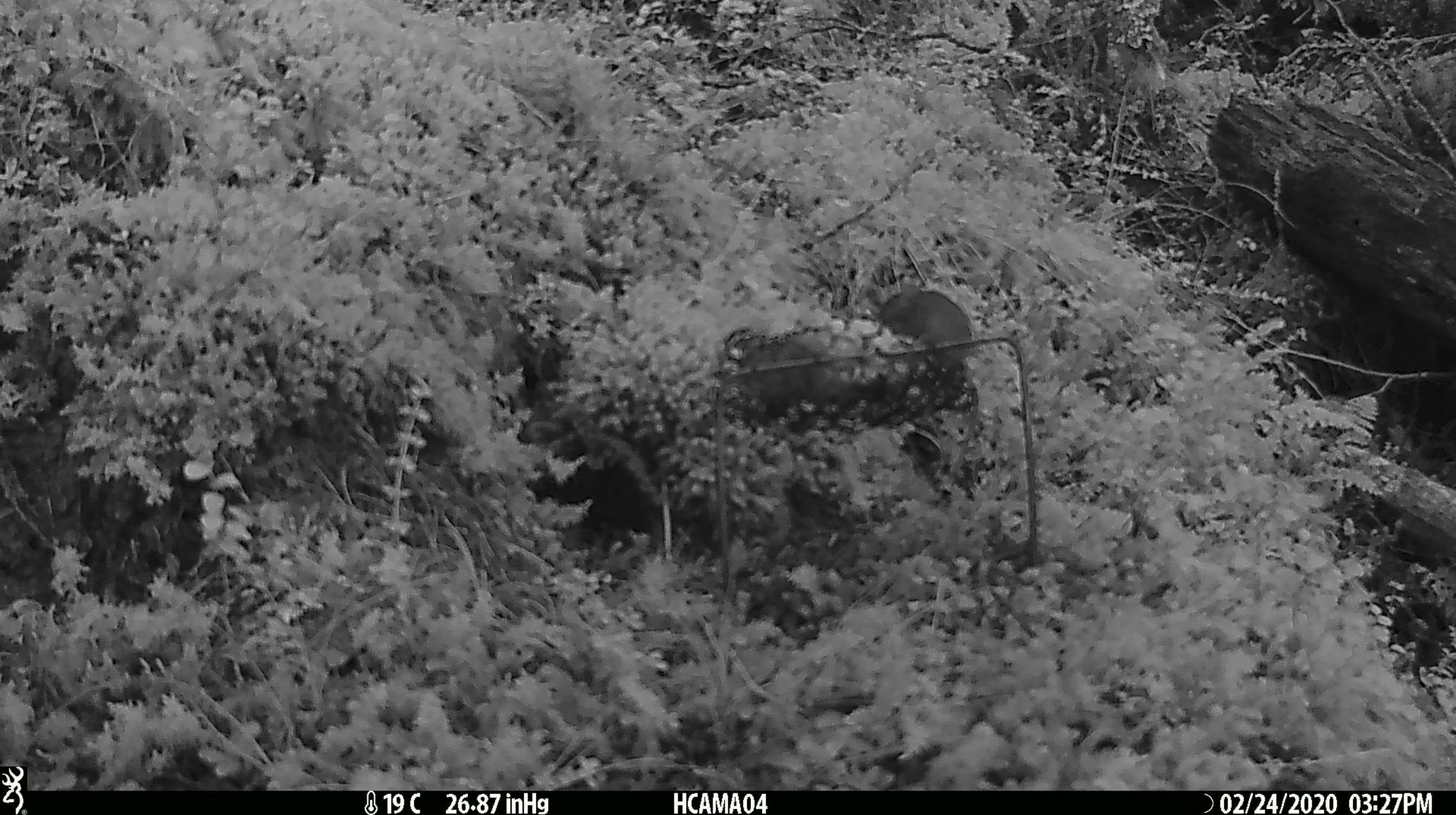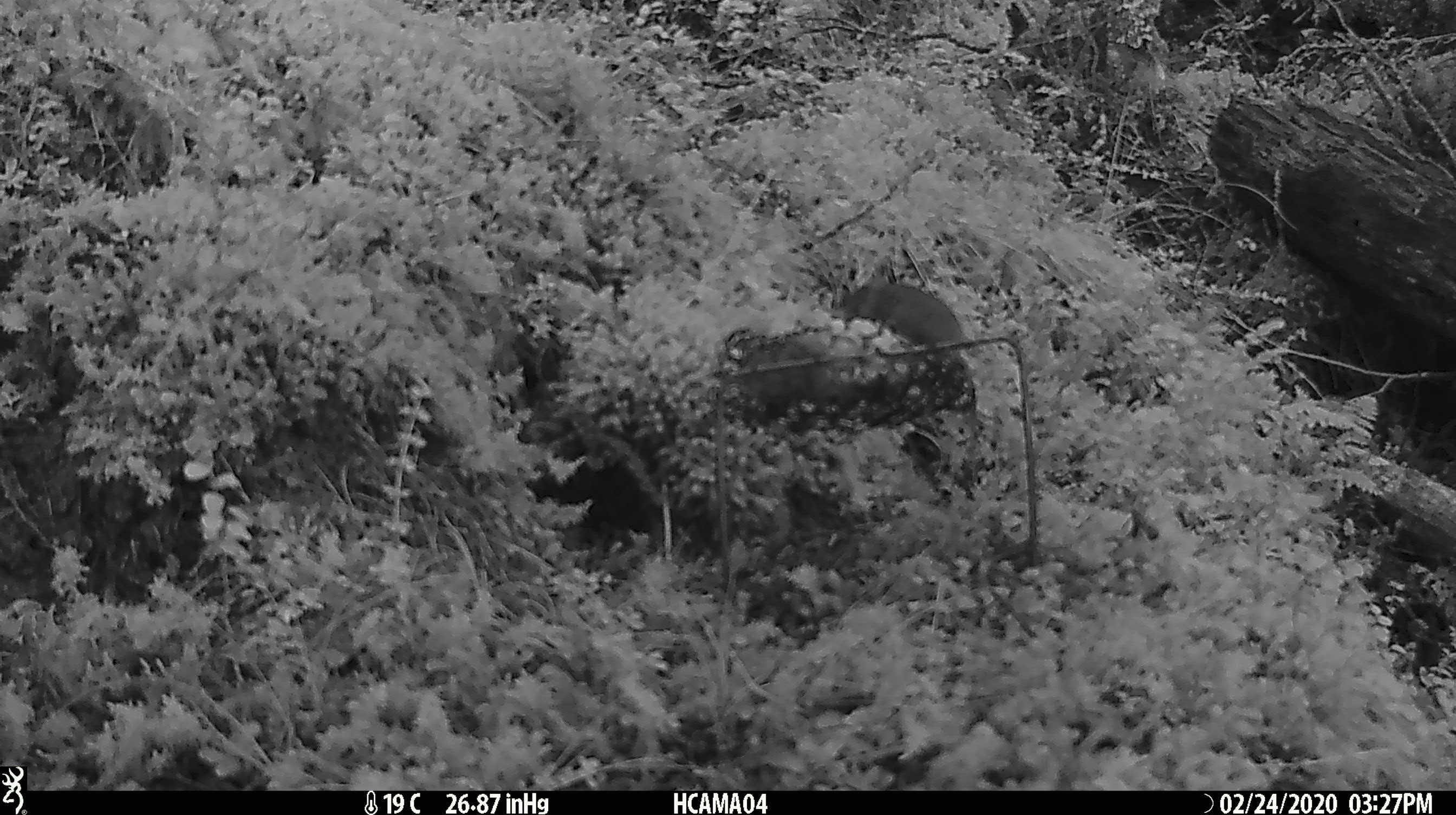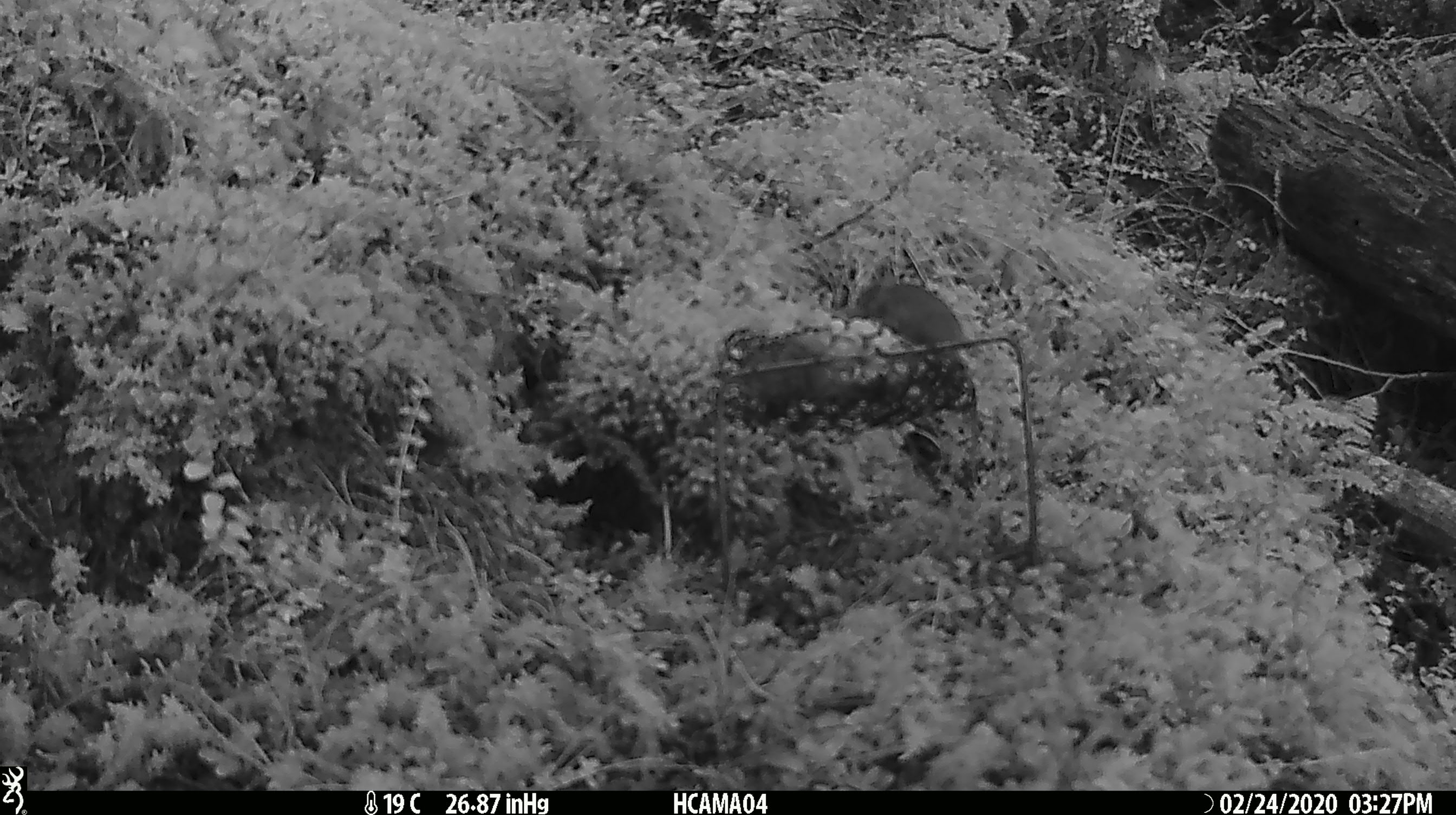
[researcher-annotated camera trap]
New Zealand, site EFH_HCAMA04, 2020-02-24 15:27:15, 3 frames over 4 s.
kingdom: Animalia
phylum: Chordata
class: Mammalia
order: Rodentia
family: Muridae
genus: Mus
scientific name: Mus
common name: mouse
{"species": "mouse (Mus)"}